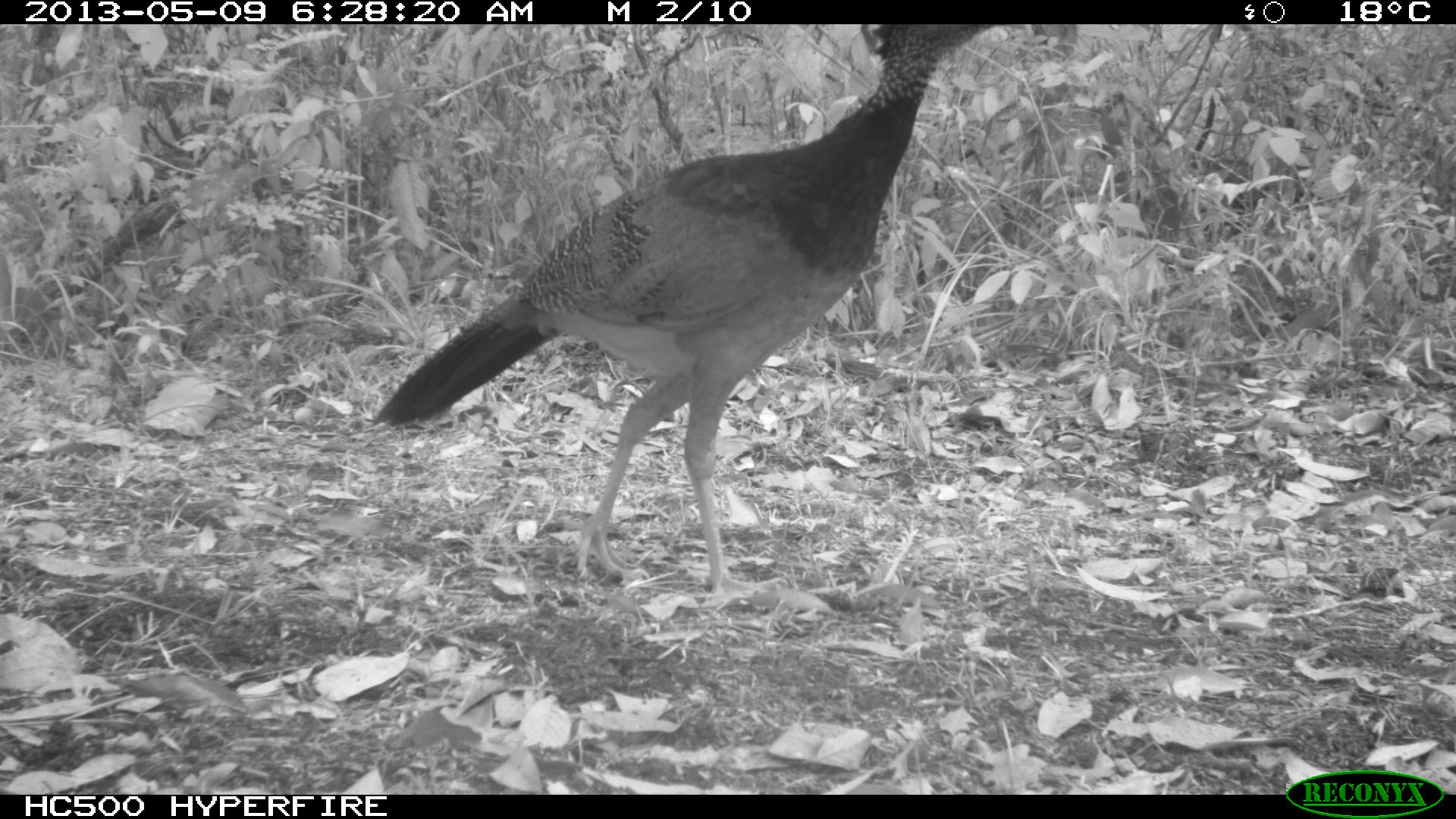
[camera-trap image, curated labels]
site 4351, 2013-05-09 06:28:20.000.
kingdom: Animalia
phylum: Chordata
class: Aves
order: Galliformes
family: Cracidae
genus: Crax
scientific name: Crax rubra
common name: great curassow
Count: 1.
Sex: female.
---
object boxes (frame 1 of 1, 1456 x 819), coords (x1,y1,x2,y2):
crax rubra: (372,24,997,602)